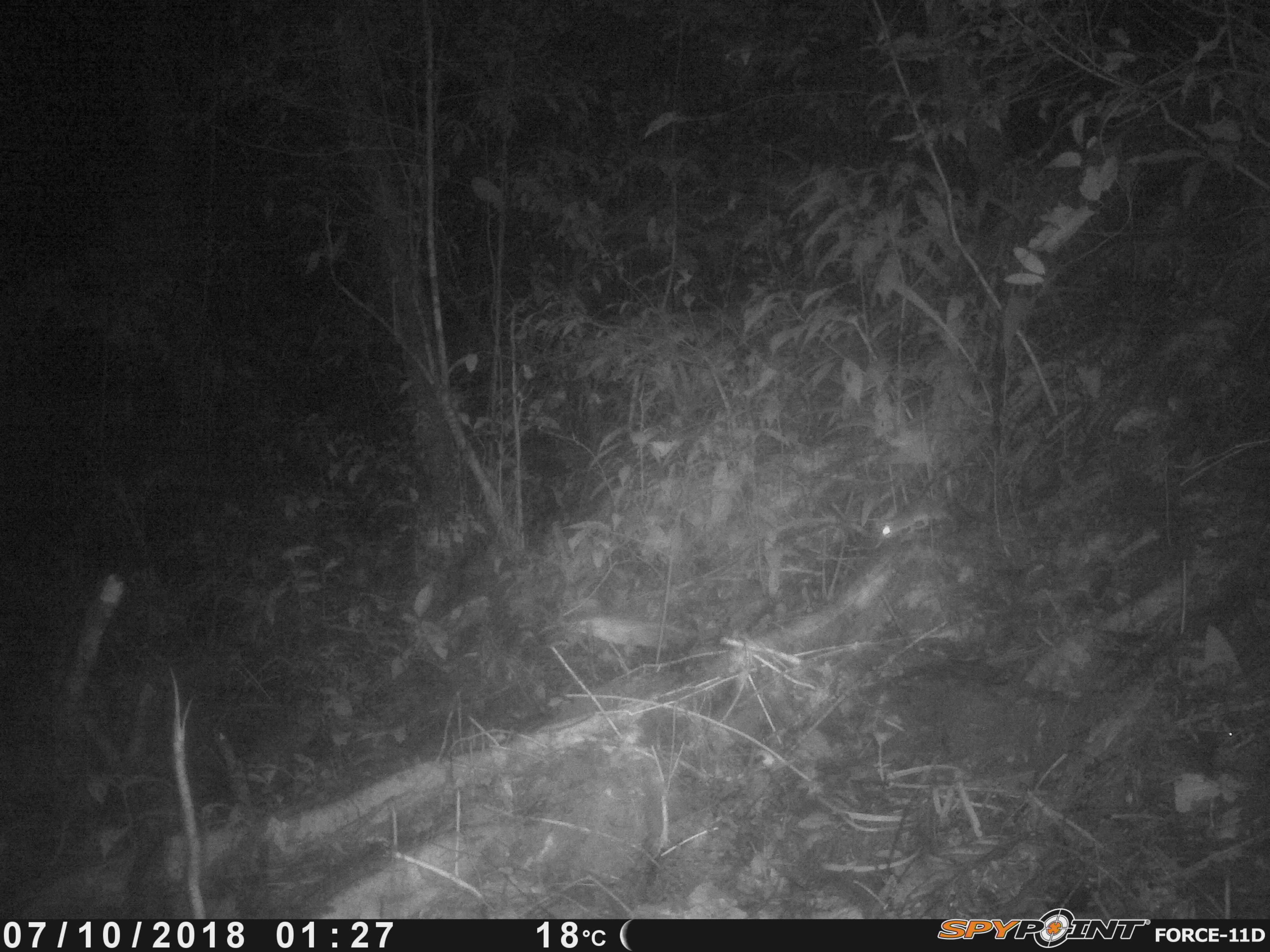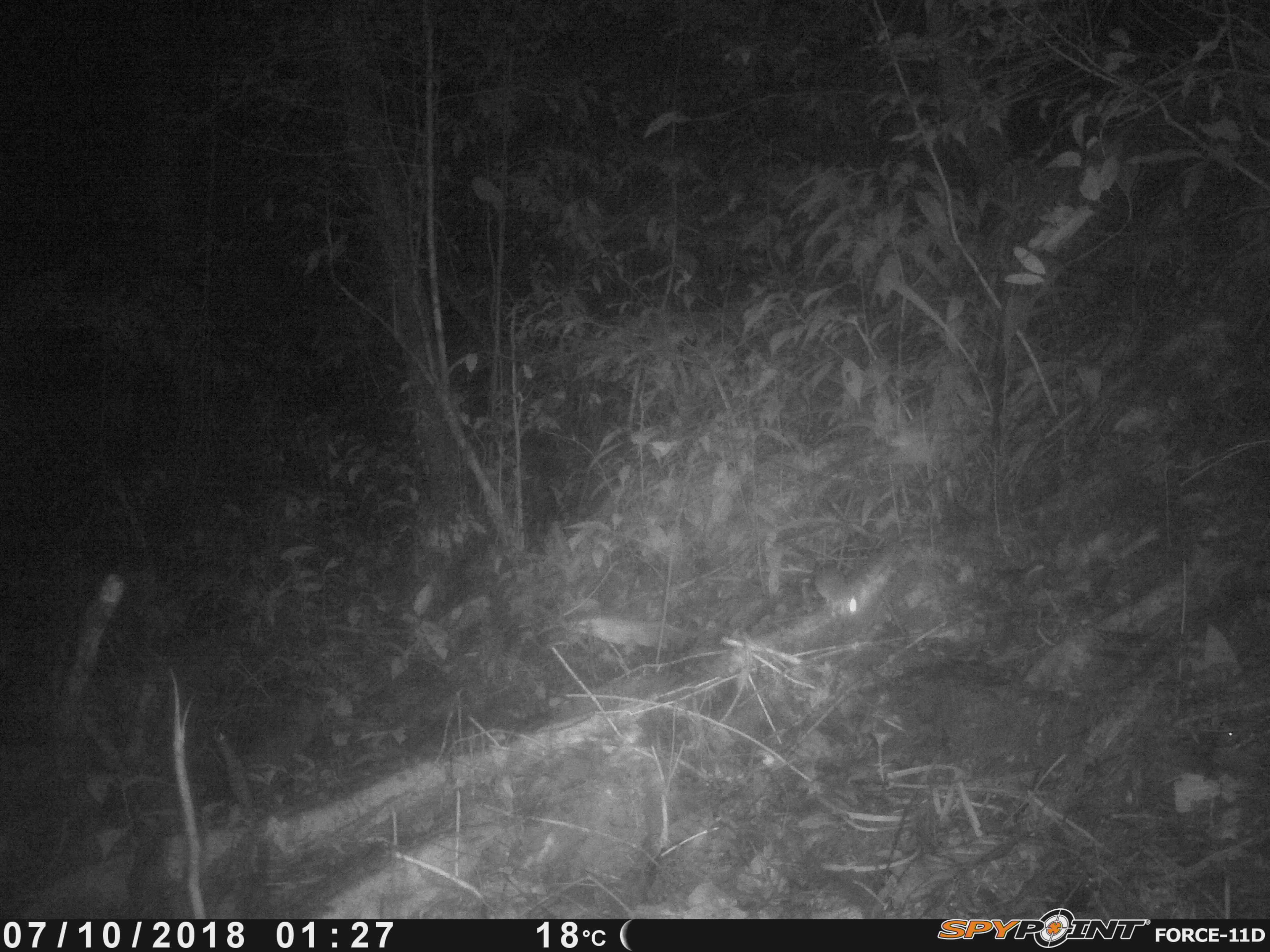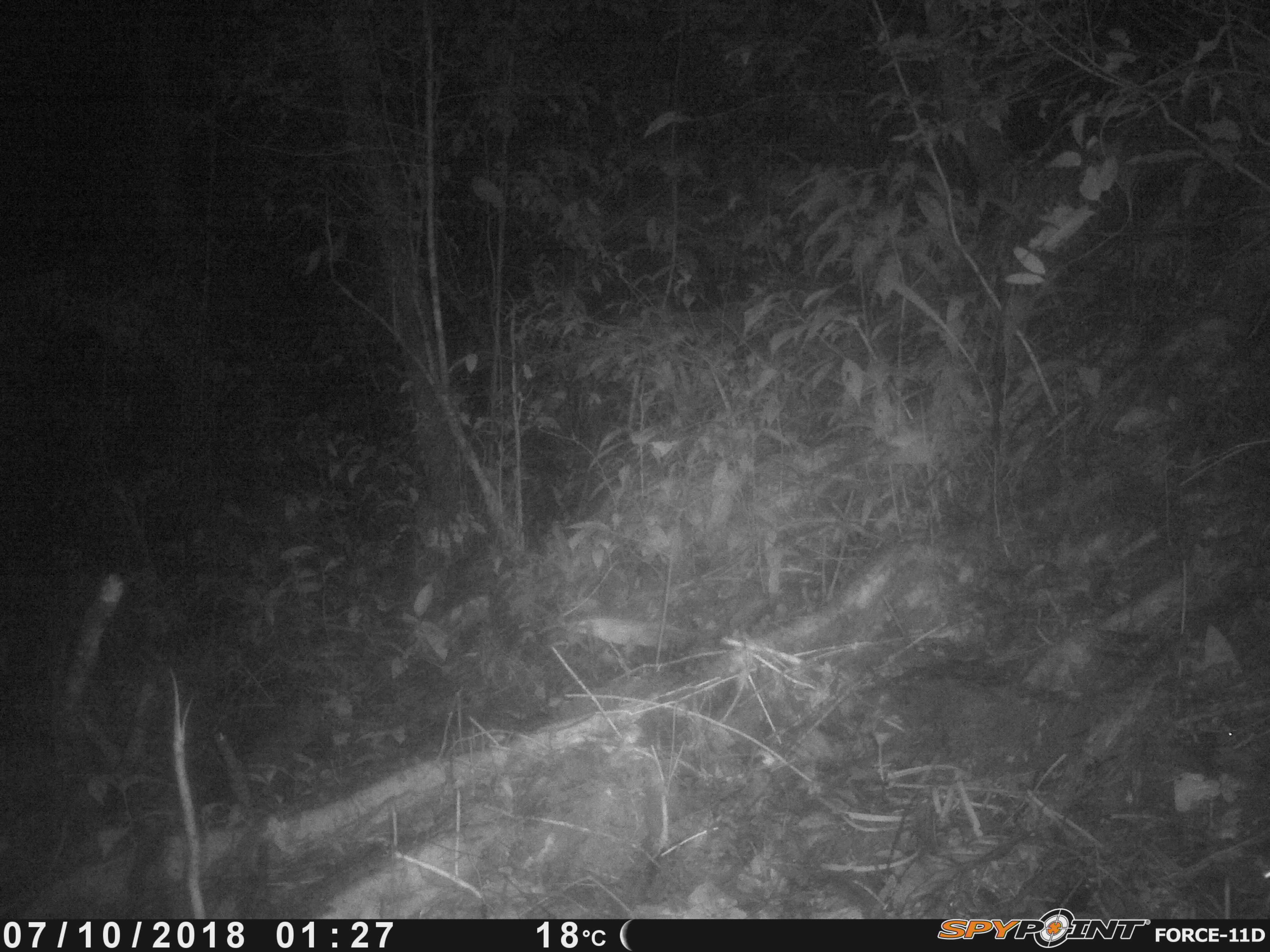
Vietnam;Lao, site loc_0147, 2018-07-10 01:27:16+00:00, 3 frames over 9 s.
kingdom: Animalia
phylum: Chordata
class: Mammalia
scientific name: Mammalia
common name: mammal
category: unidentified small mammal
Unidentified small mammal (mammal) (Mammalia). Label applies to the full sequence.